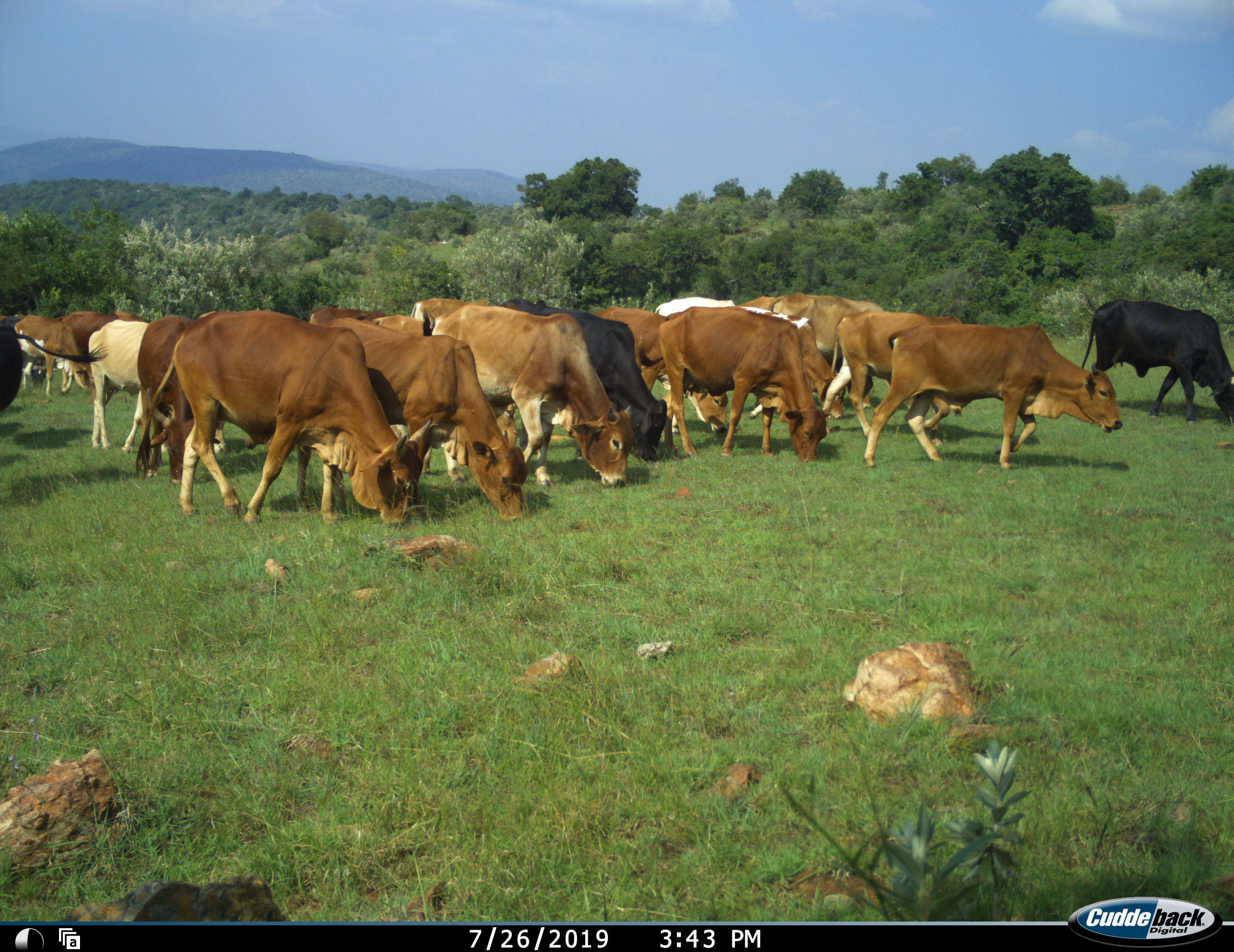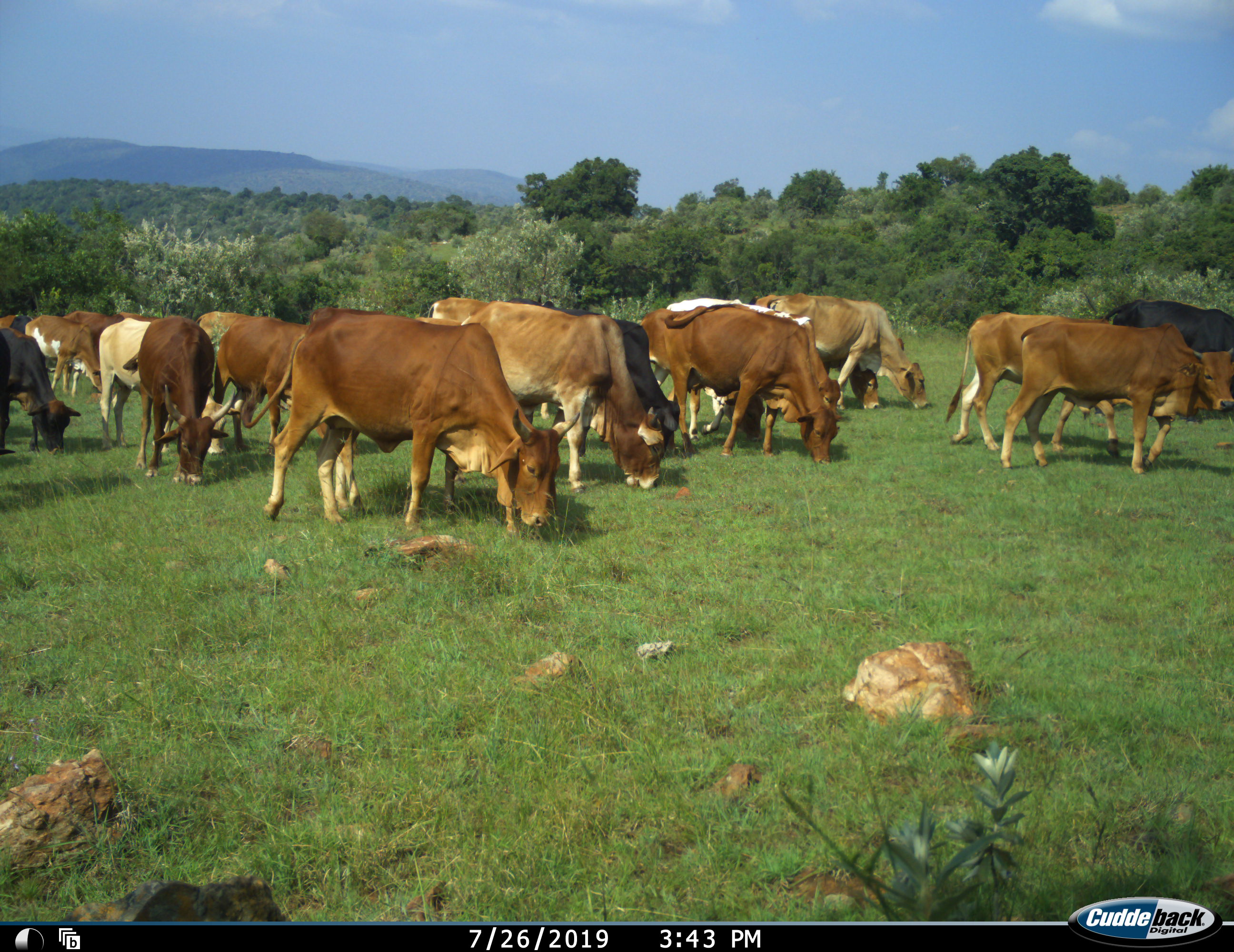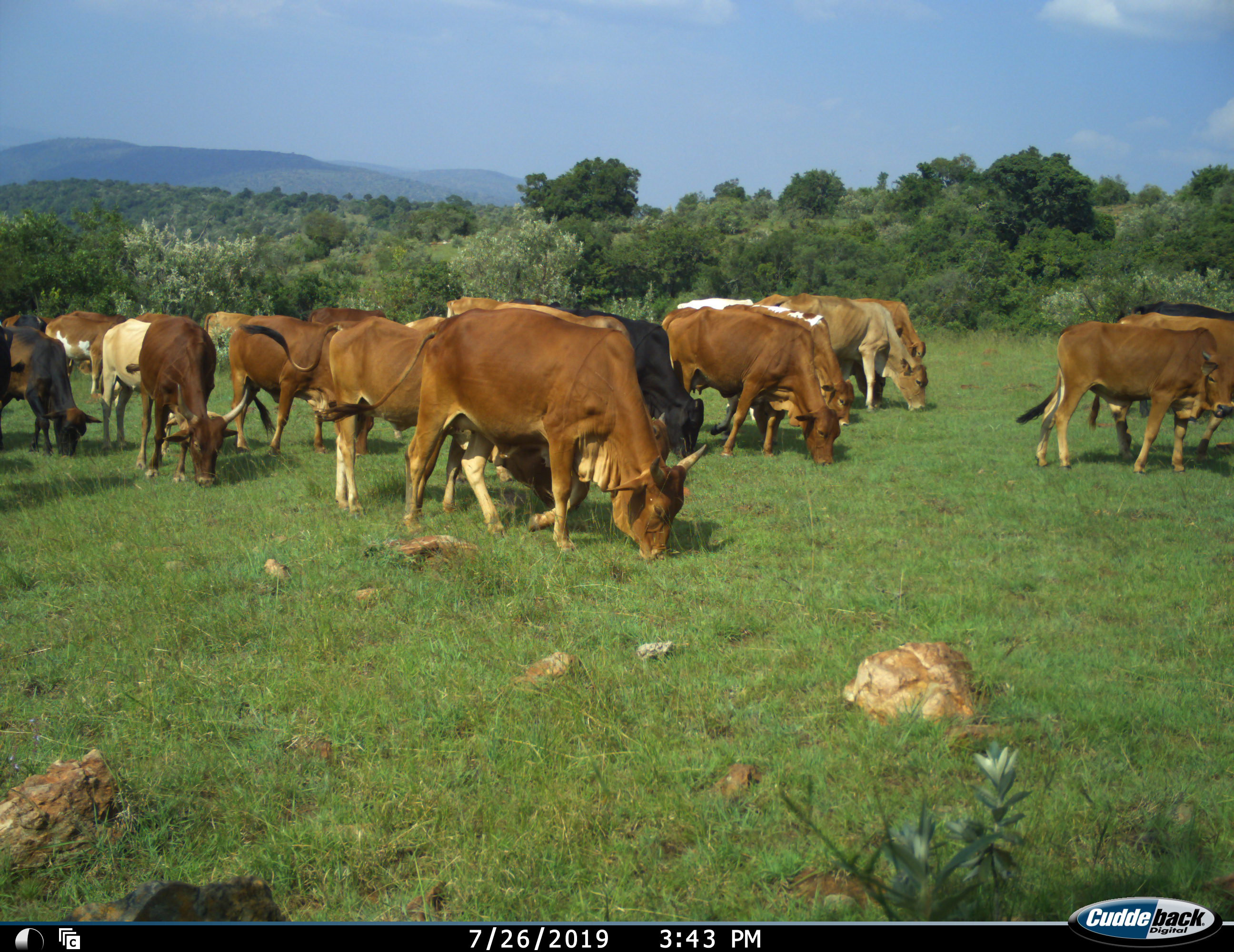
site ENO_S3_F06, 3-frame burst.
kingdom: Animalia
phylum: Chordata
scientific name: Vertebrata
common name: domestic animal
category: domesticanimal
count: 11-50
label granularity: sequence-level